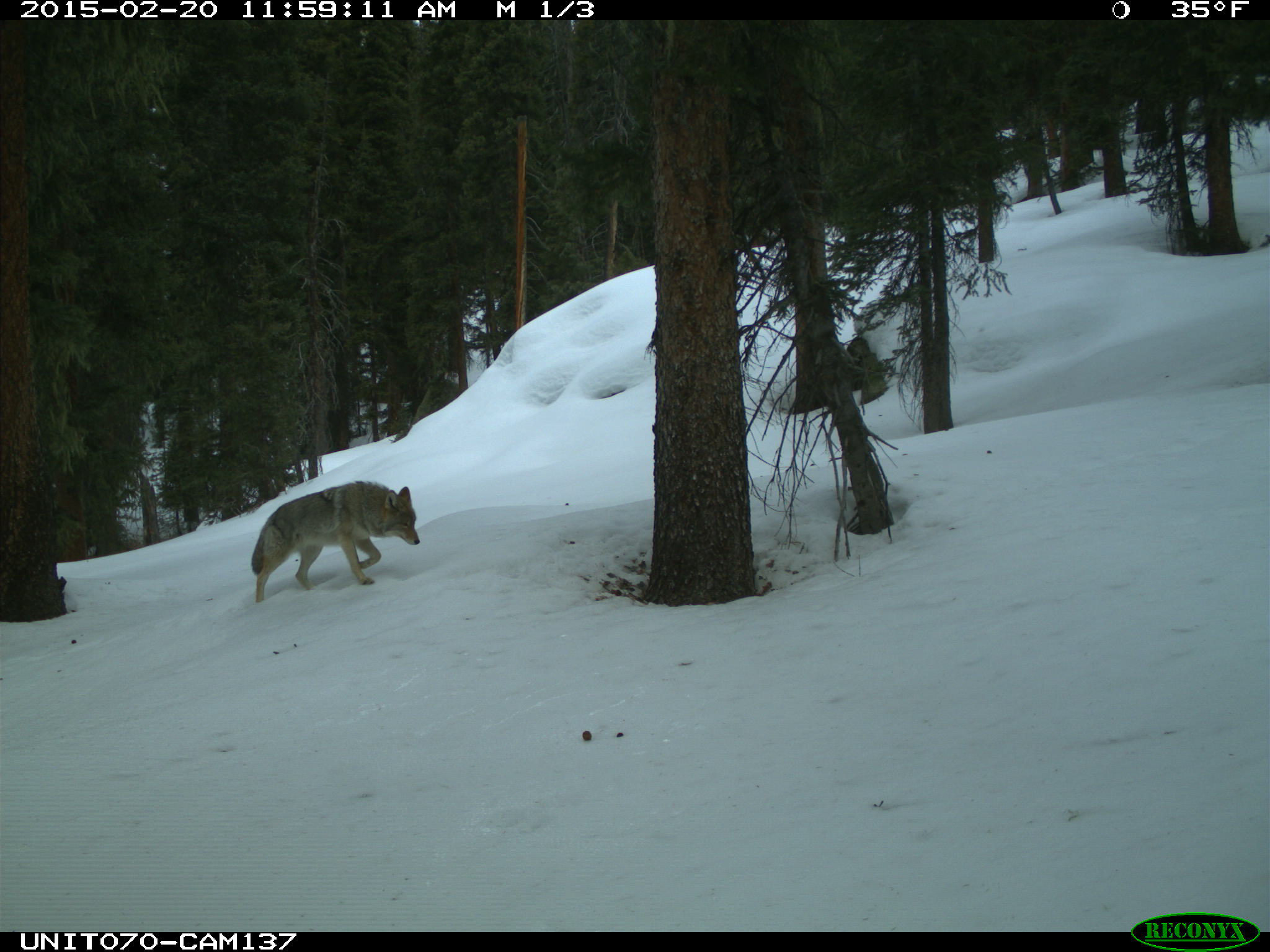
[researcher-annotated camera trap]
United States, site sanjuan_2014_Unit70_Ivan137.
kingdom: Animalia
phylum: Chordata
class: Mammalia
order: Carnivora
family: Canidae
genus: Canis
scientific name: Canis latrans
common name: coyote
Canis latrans (coyote).